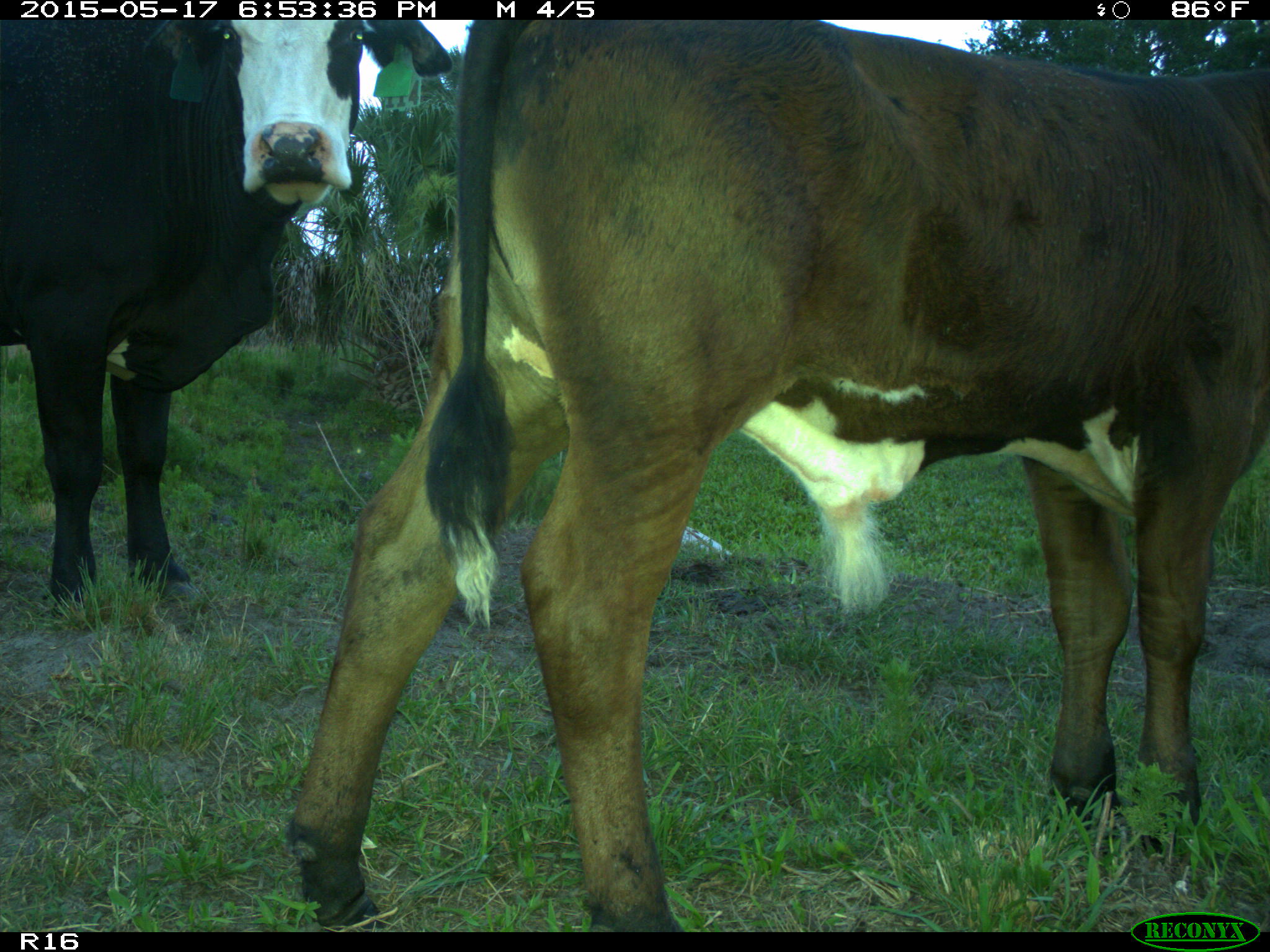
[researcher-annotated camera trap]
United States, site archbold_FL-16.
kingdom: Animalia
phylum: Chordata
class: Mammalia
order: Artiodactyla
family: Bovidae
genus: Bos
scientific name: Bos taurus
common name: domestic cow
Bos taurus (domestic cow).